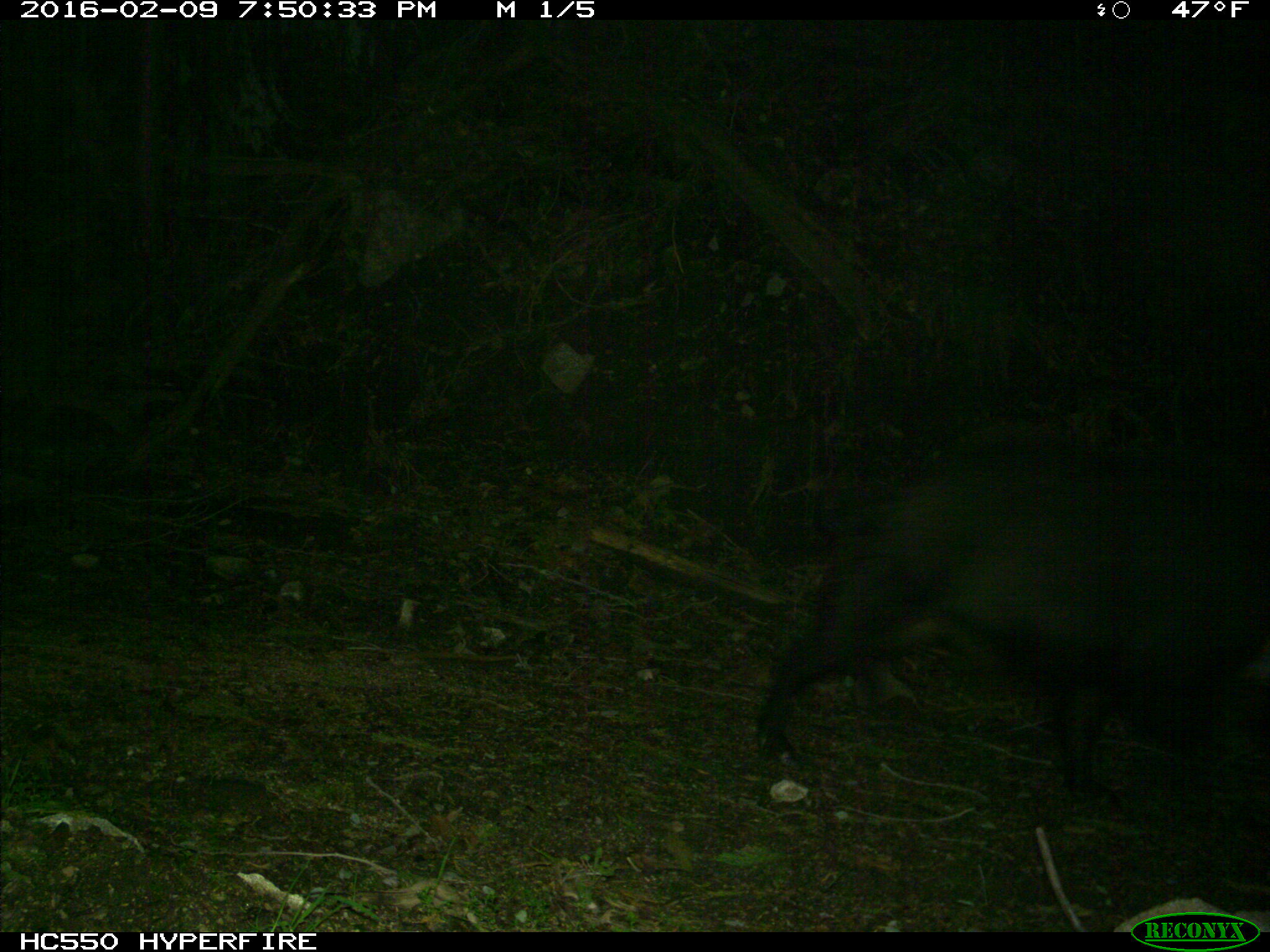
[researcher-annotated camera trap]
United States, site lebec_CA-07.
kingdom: Animalia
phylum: Chordata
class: Mammalia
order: Artiodactyla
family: Suidae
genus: Sus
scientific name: Sus scrofa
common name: wild boar